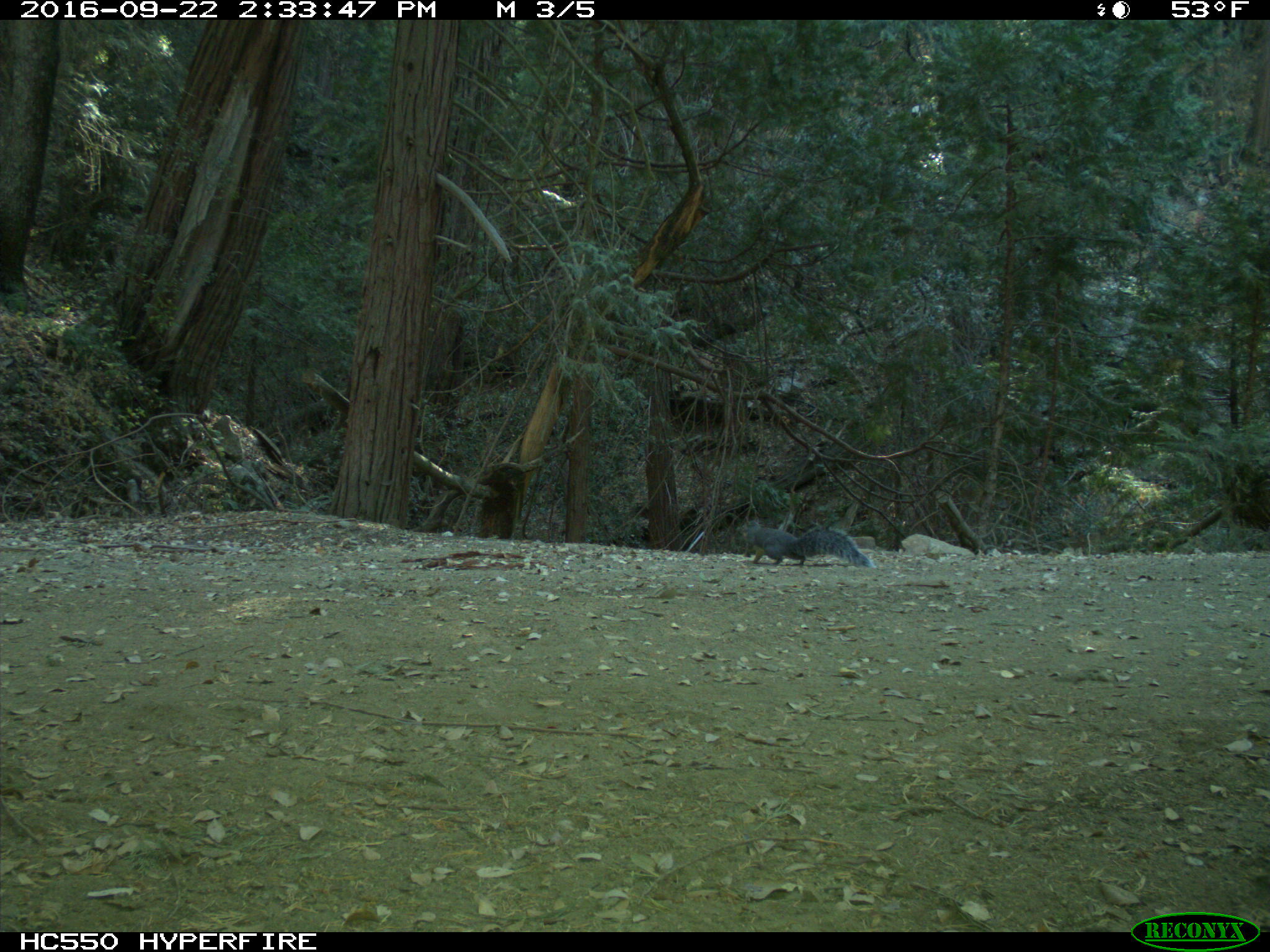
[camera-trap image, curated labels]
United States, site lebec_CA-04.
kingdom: Animalia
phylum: Chordata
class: Mammalia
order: Rodentia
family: Sciuridae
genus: Sciurus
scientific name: Sciurus carolinensis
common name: eastern gray squirrel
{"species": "Sciurus carolinensis (eastern gray squirrel)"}